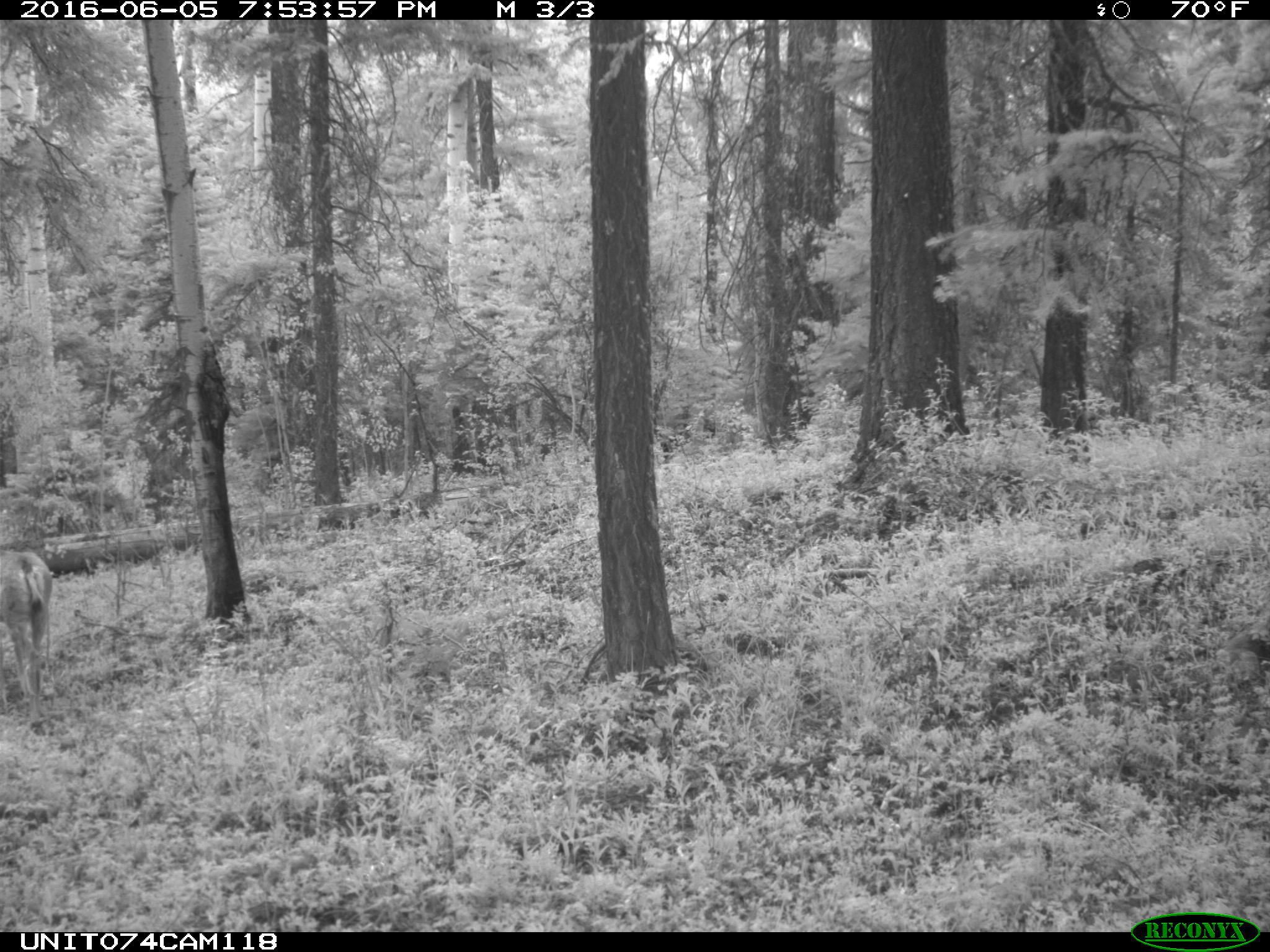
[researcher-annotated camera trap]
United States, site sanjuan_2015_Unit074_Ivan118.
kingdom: Animalia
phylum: Chordata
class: Mammalia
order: Artiodactyla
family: Cervidae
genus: Odocoileus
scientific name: Odocoileus hemionus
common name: mule deer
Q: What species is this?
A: Odocoileus hemionus (mule deer).